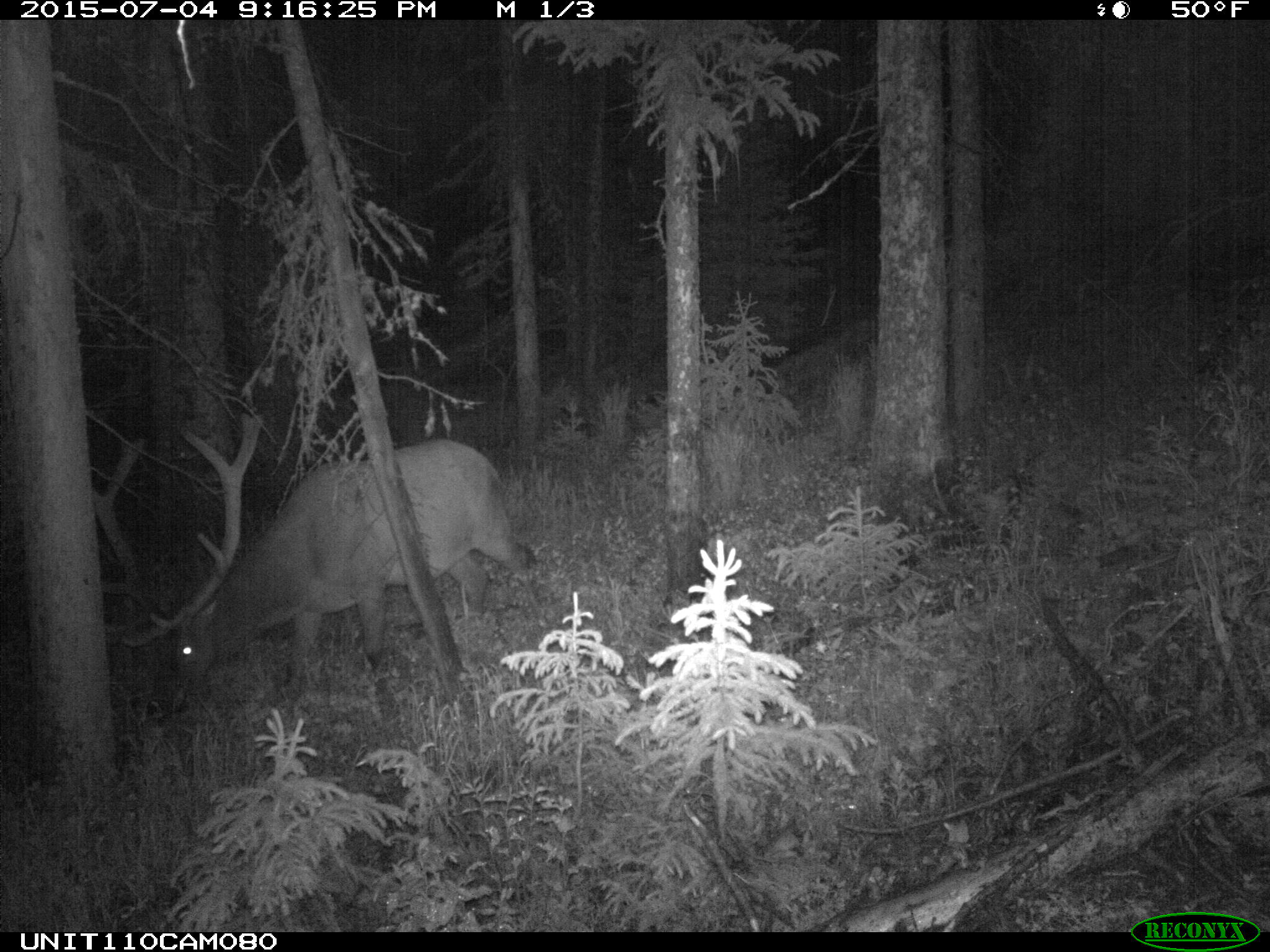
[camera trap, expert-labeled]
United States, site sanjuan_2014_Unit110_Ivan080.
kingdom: Animalia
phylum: Chordata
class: Mammalia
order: Artiodactyla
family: Cervidae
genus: Cervus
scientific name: Cervus elaphus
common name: red deer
Cervus elaphus (red deer).